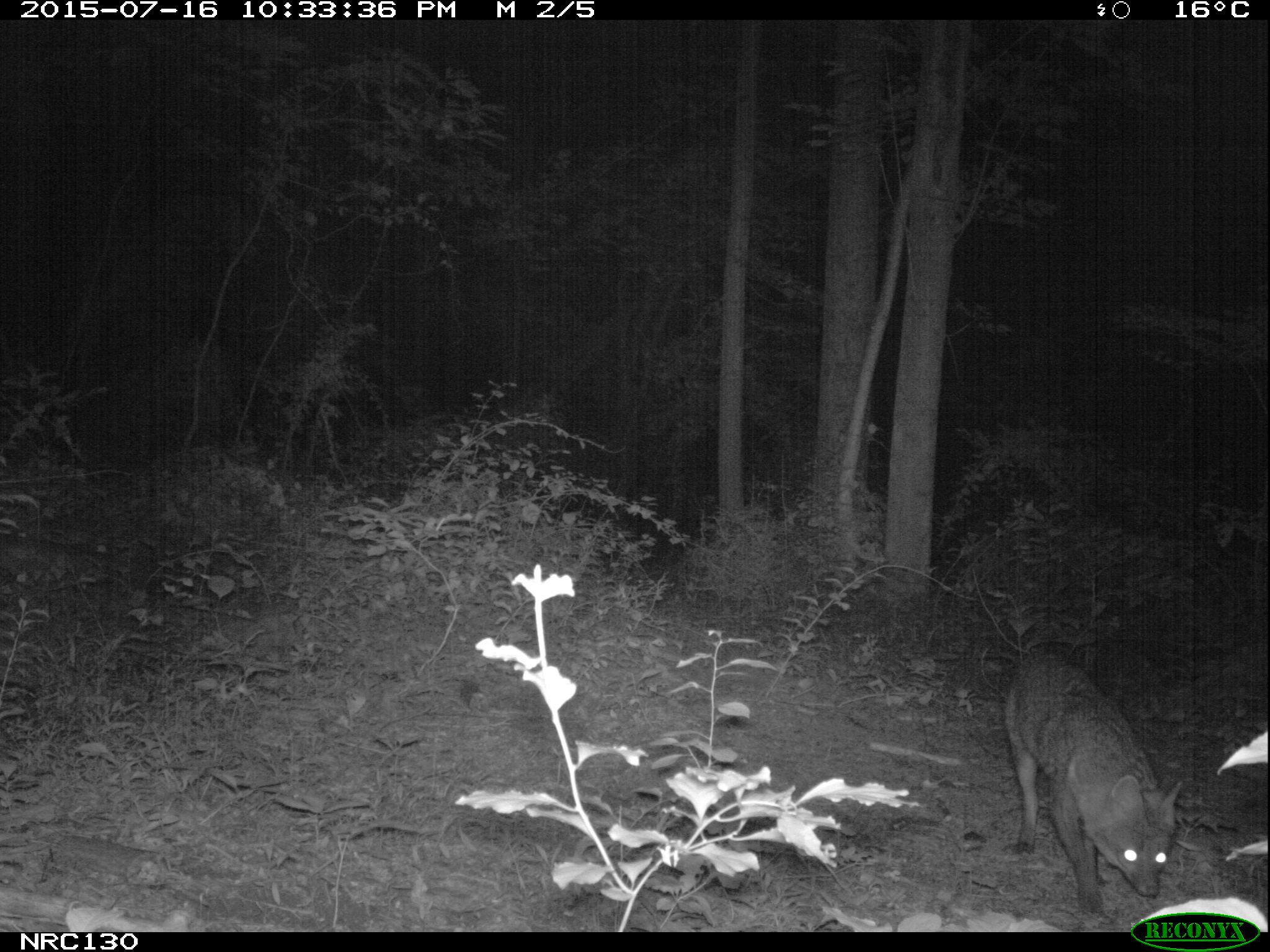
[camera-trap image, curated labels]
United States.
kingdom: Animalia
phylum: Chordata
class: Mammalia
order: Carnivora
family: Canidae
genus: Urocyon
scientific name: Urocyon cinereoargenteus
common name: gray fox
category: Grey Fox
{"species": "Grey Fox (gray fox) (Urocyon cinereoargenteus)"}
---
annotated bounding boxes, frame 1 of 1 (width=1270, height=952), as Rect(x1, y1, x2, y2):
Grey Fox: Rect(1004, 649, 1177, 918)